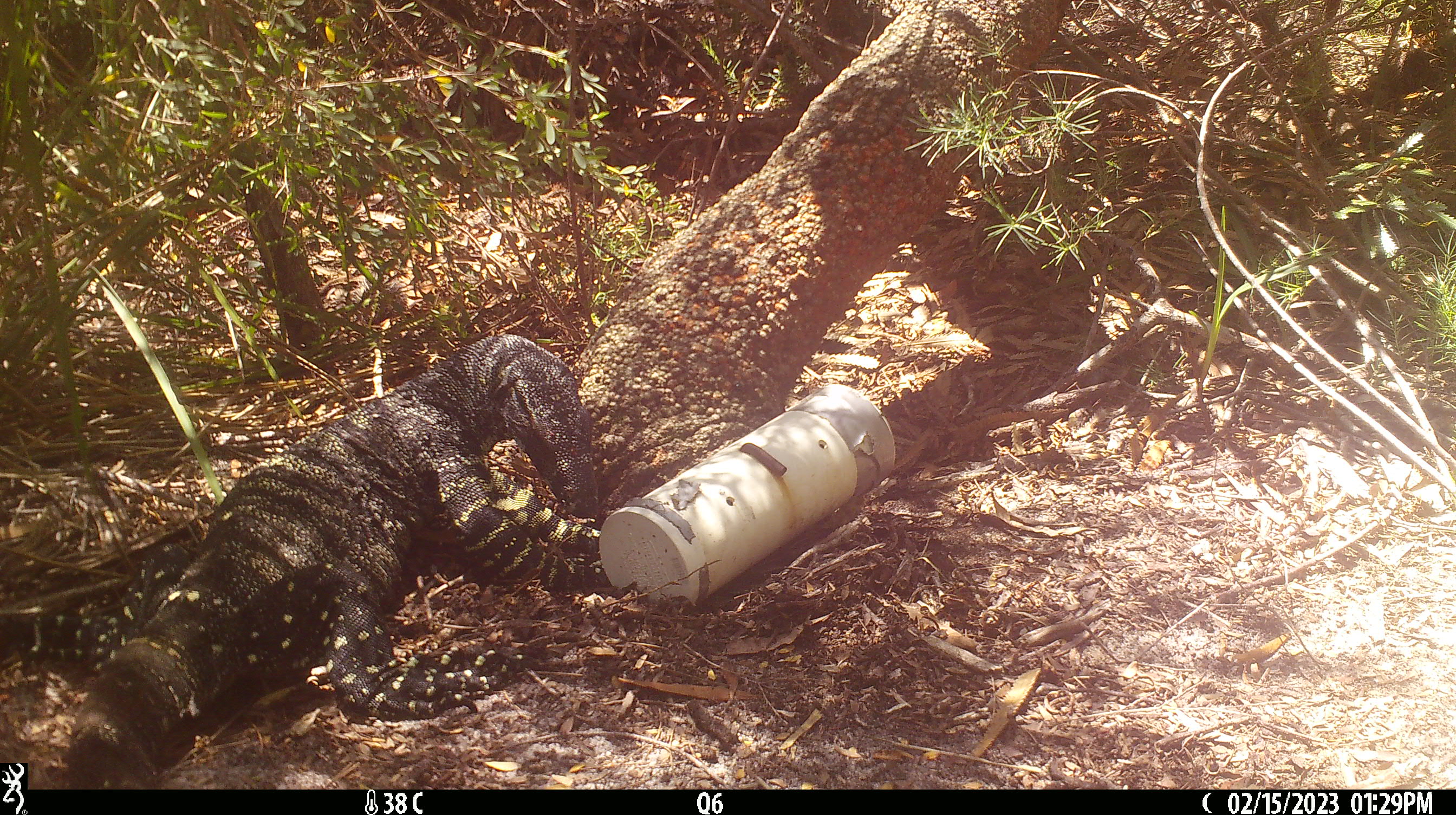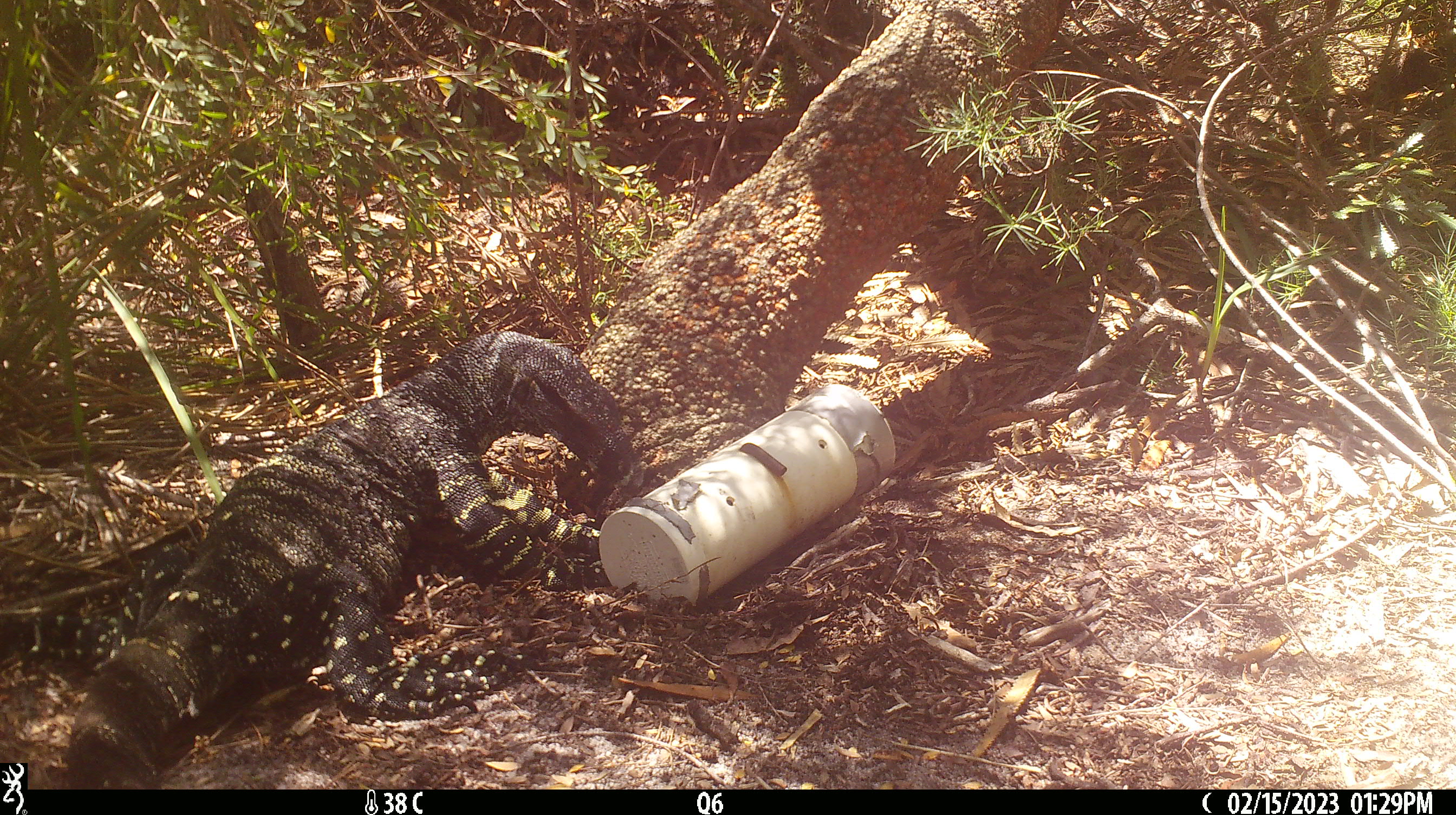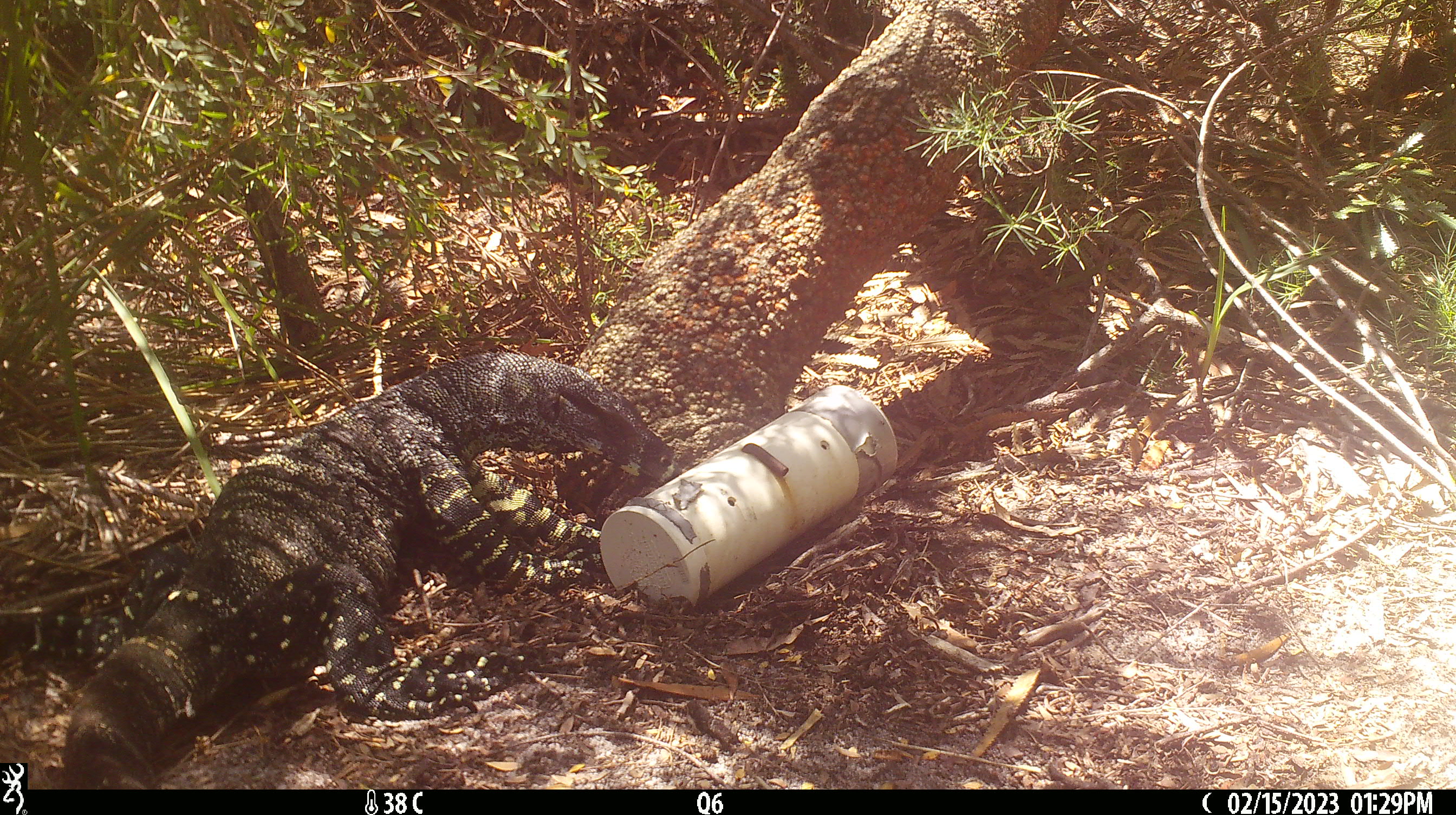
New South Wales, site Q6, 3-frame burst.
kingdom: Animalia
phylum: Chordata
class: Reptilia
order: Squamata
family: Varanidae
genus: Varanus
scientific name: Varanus varius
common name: lace monitor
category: goanna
Goanna (lace monitor) (Varanus varius).